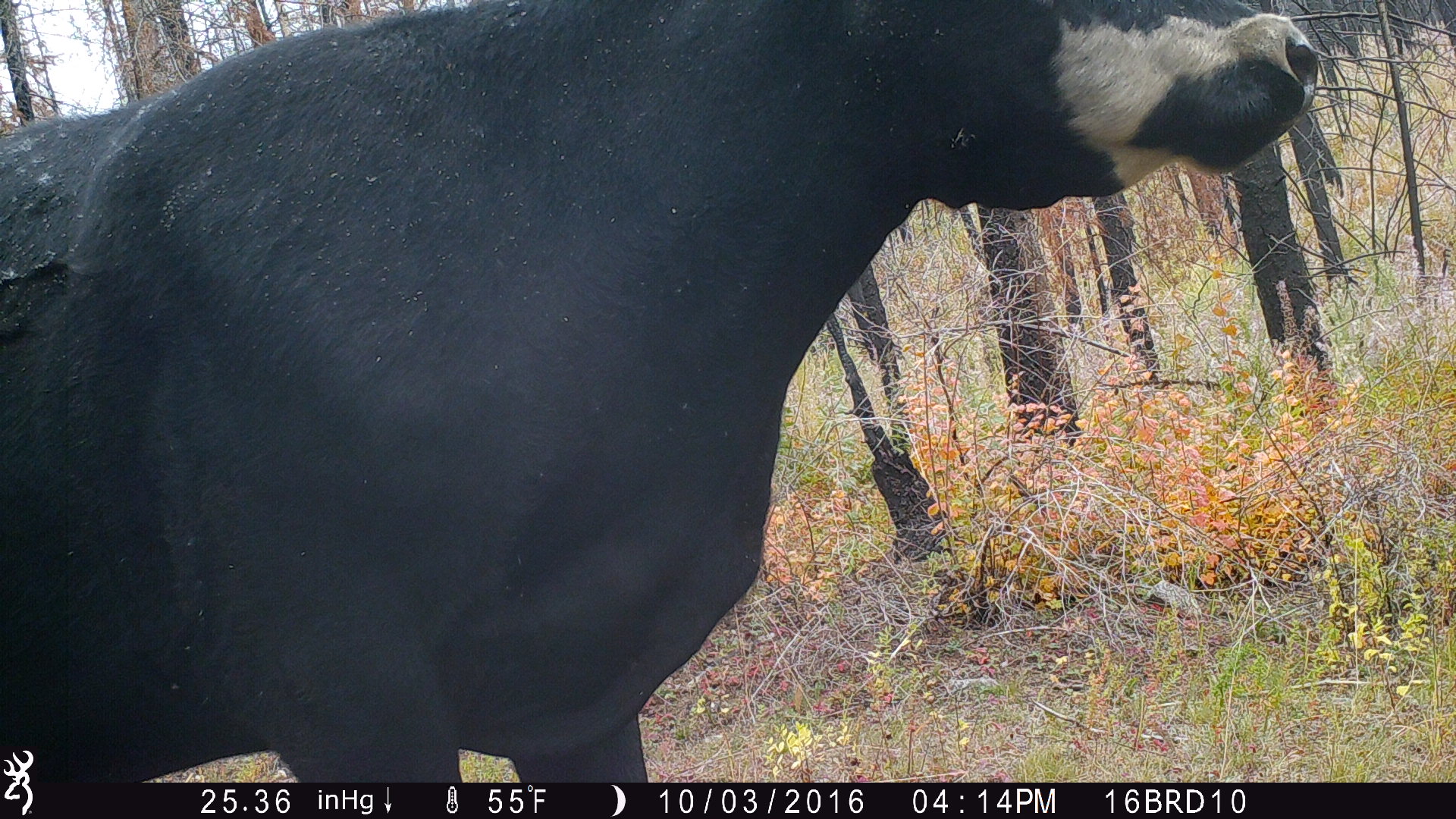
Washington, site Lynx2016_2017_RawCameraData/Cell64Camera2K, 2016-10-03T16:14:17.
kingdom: Animalia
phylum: Chordata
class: Mammalia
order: Artiodactyla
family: Bovidae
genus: Bos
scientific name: Bos taurus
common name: domestic cattle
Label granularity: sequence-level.